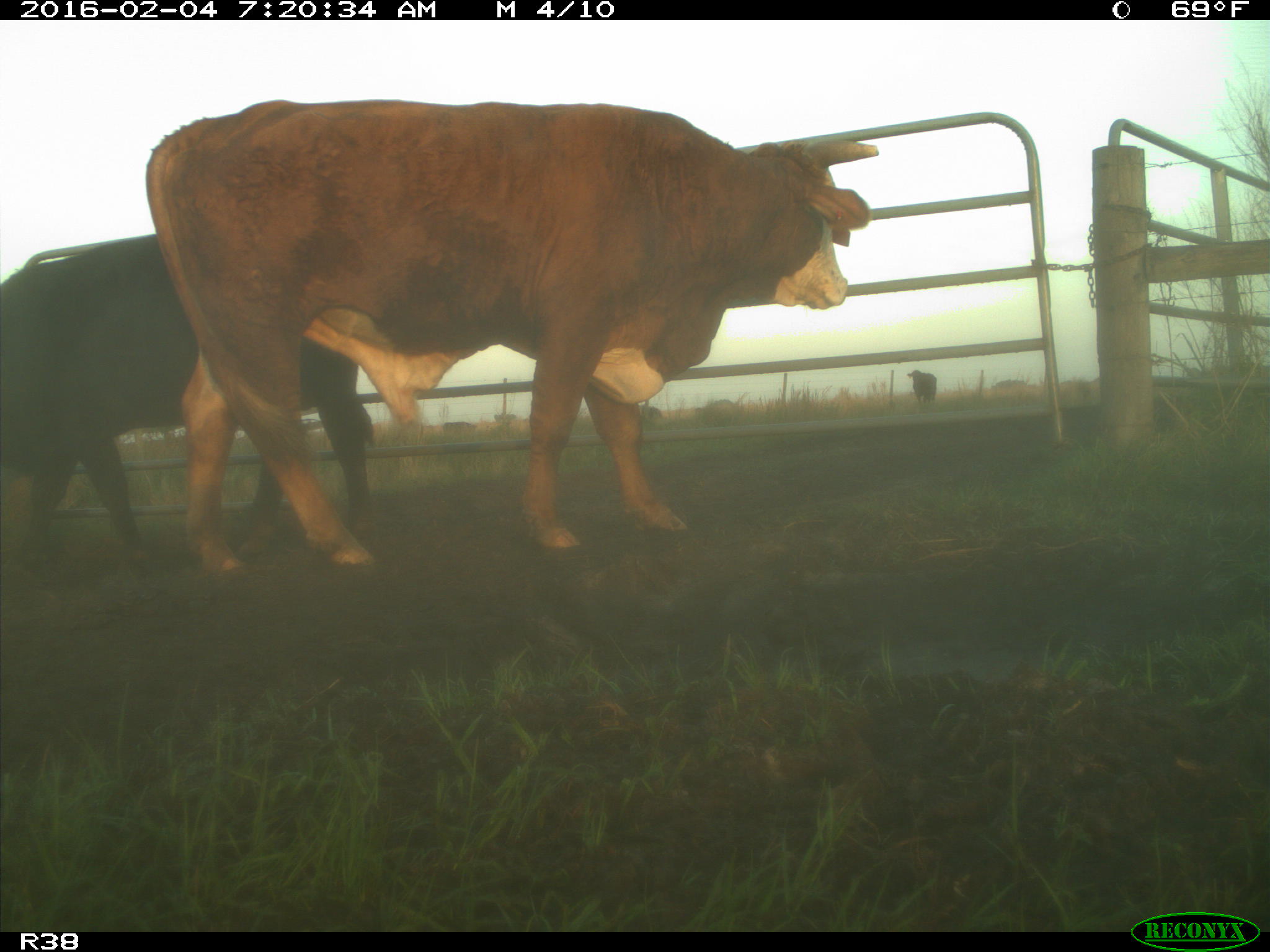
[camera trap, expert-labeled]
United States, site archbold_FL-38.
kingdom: Animalia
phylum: Chordata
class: Mammalia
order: Artiodactyla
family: Bovidae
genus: Bos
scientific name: Bos taurus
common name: domestic cow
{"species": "Bos taurus (domestic cow)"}